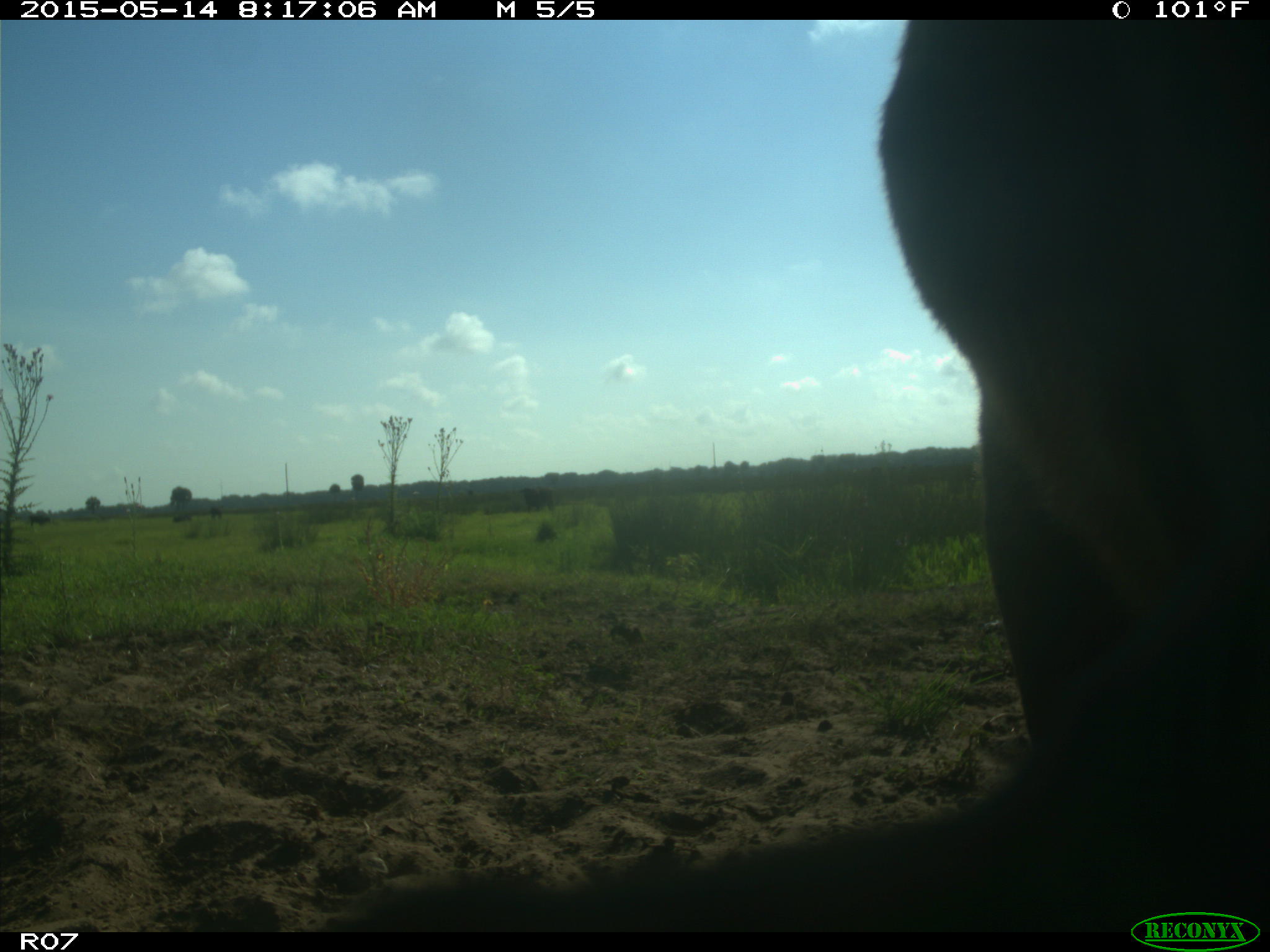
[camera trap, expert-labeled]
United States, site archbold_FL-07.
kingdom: Animalia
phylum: Chordata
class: Mammalia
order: Artiodactyla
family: Bovidae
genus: Bos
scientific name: Bos taurus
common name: domestic cow